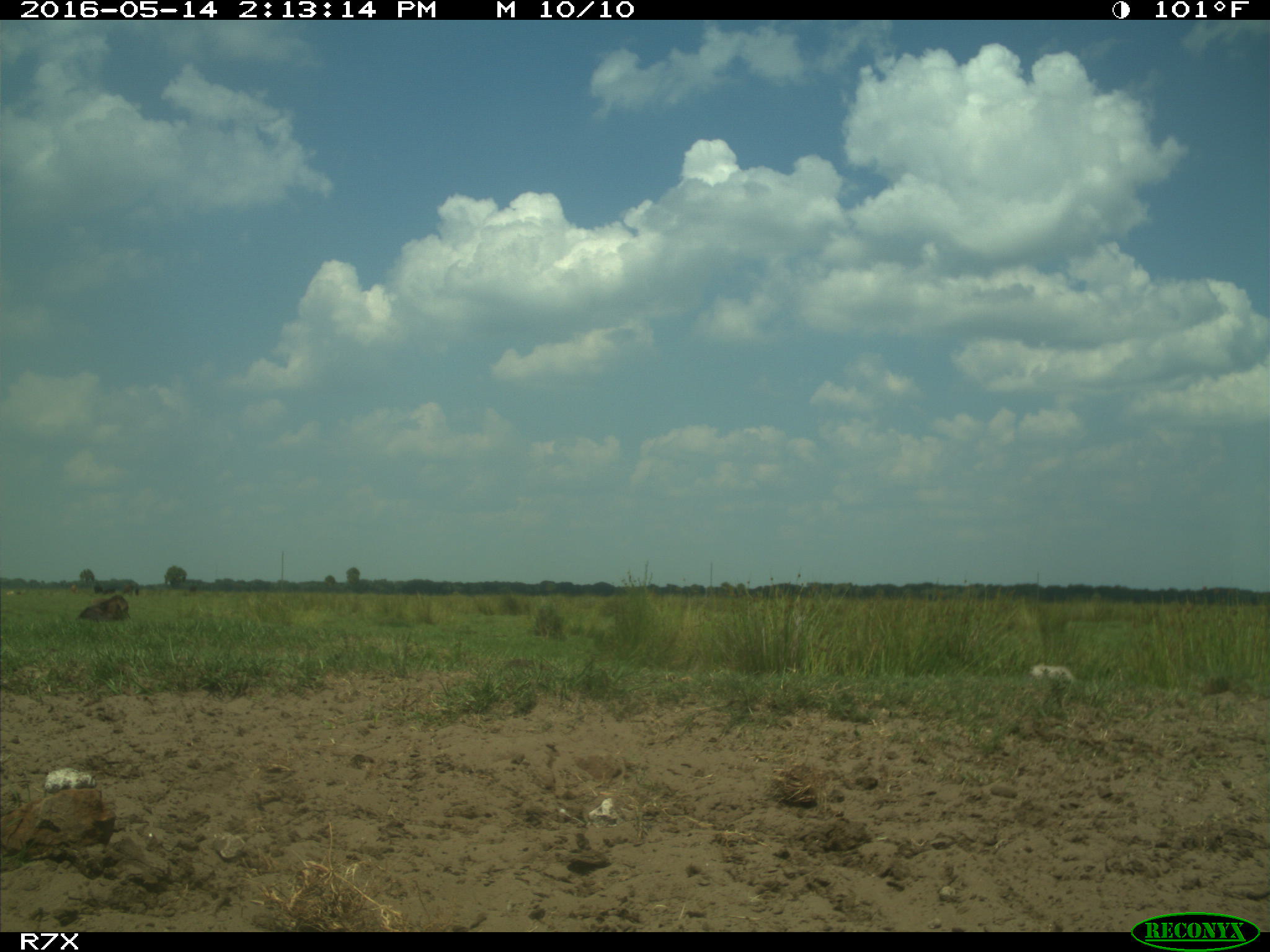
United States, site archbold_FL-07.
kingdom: Animalia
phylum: Chordata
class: Mammalia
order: Artiodactyla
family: Bovidae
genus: Bos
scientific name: Bos taurus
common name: domestic cow